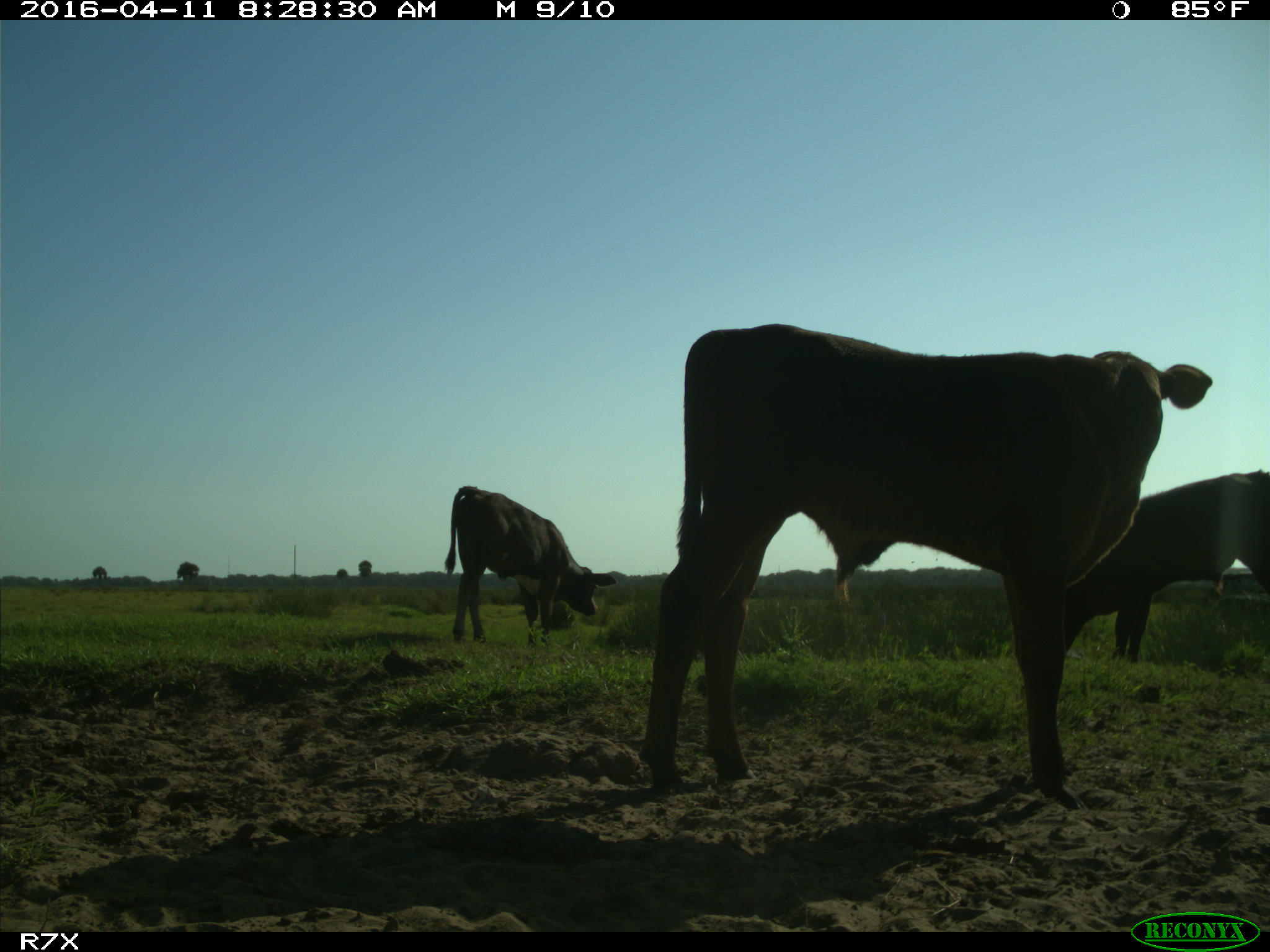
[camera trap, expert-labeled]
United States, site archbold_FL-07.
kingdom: Animalia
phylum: Chordata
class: Mammalia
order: Artiodactyla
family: Bovidae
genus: Bos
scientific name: Bos taurus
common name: domestic cow